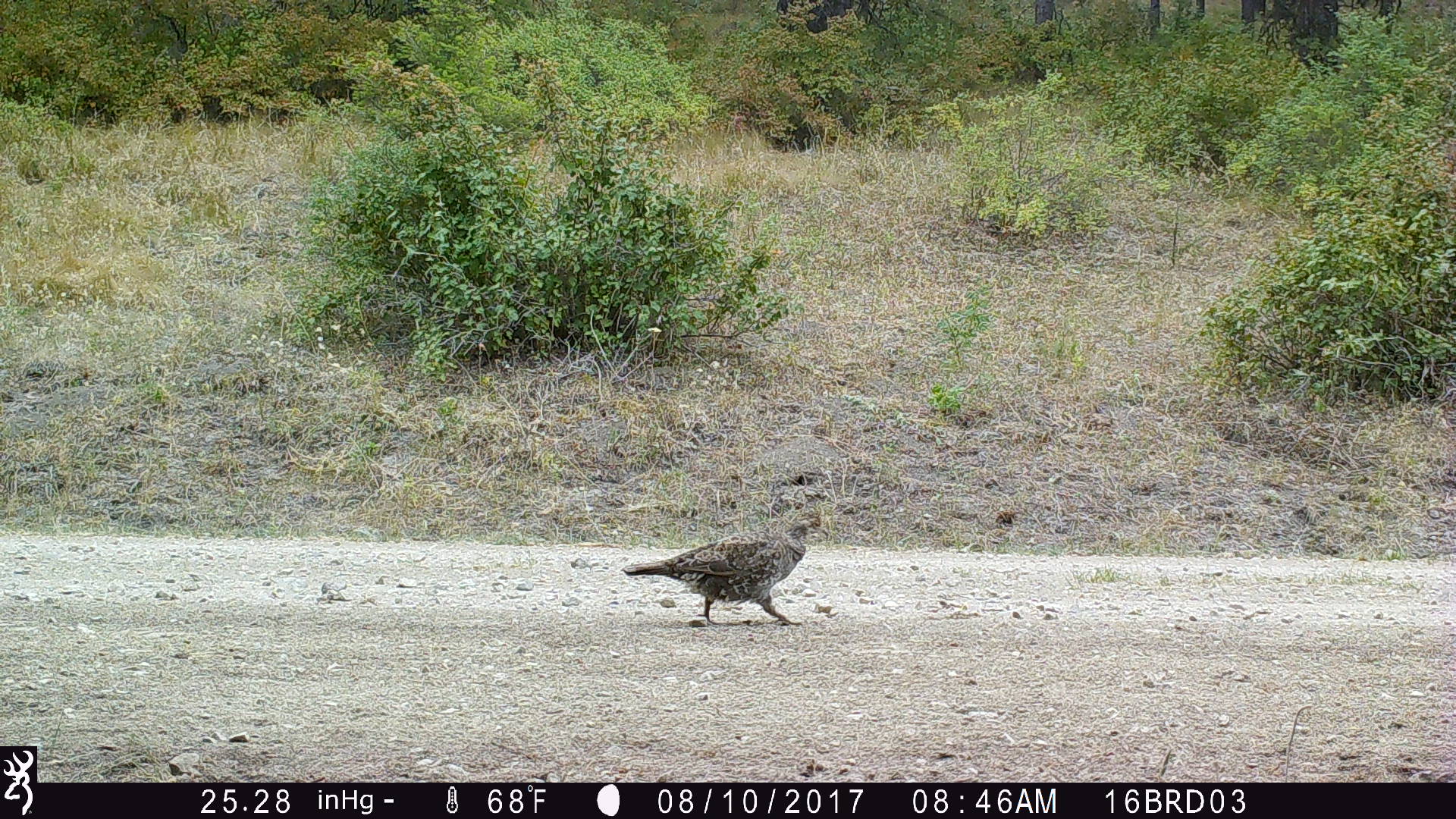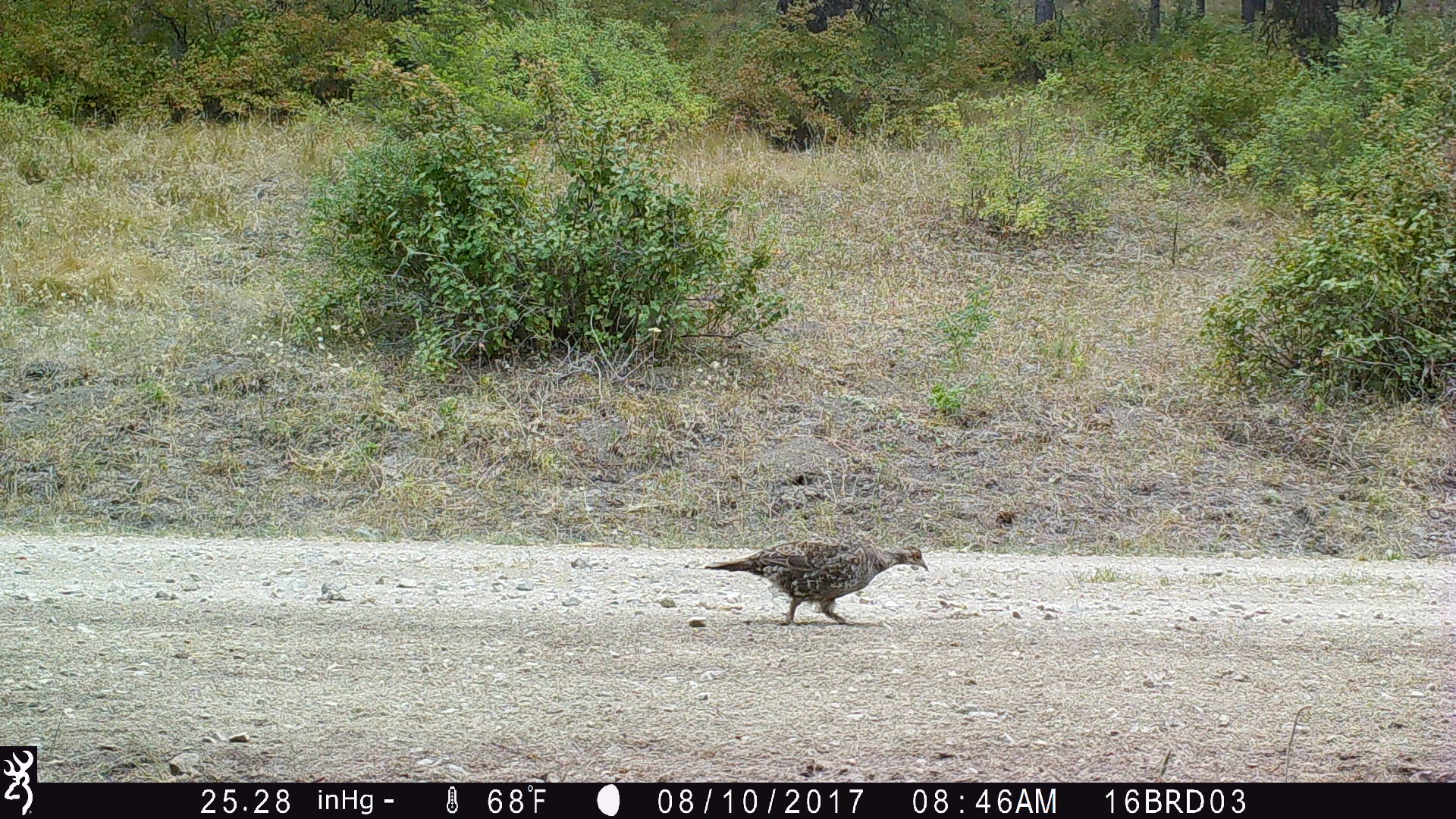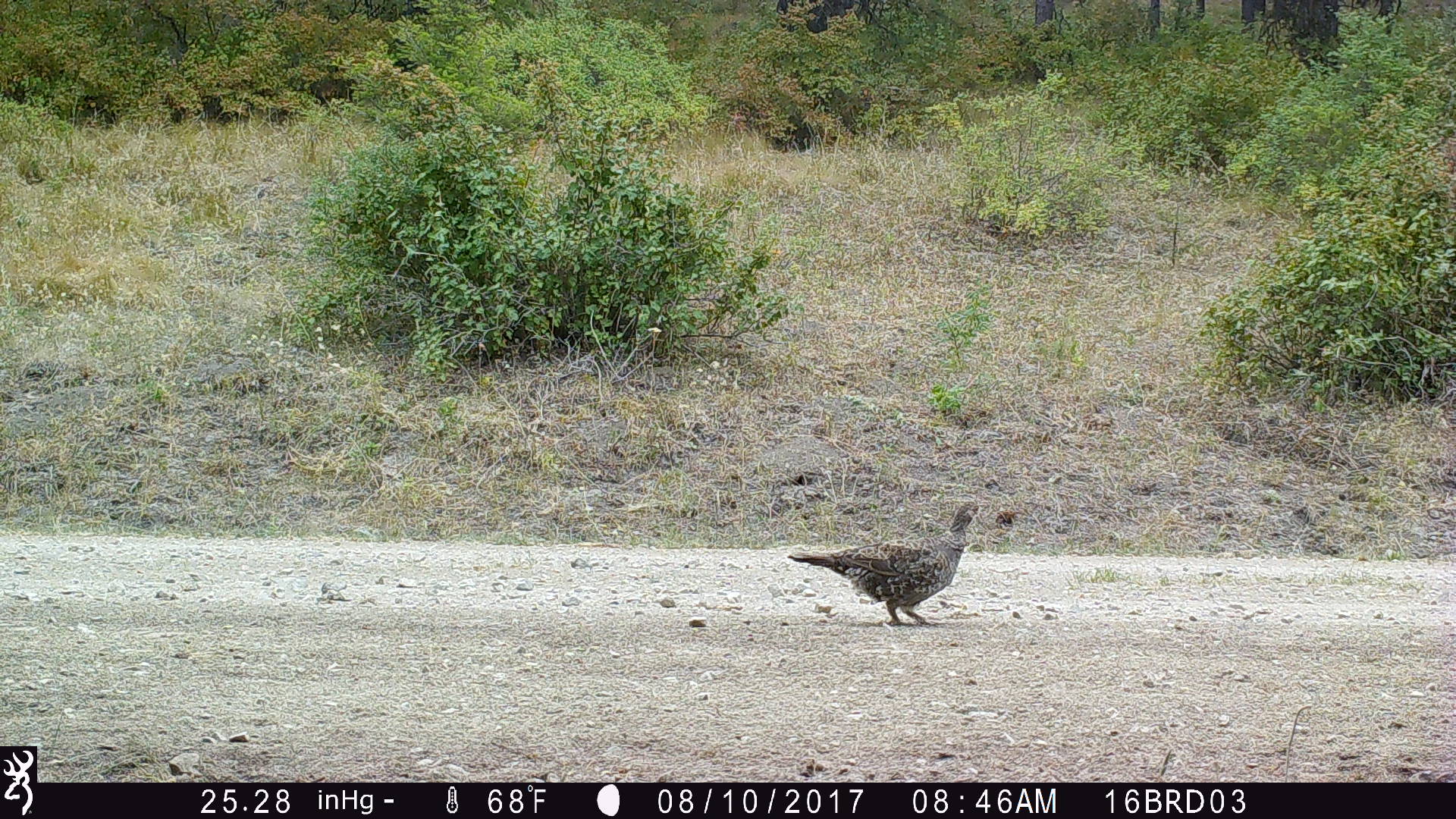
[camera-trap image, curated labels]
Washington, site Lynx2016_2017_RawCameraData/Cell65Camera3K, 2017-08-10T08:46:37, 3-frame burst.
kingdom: Animalia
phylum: Chordata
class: Aves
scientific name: Aves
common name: birds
Aves (birds). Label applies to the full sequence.